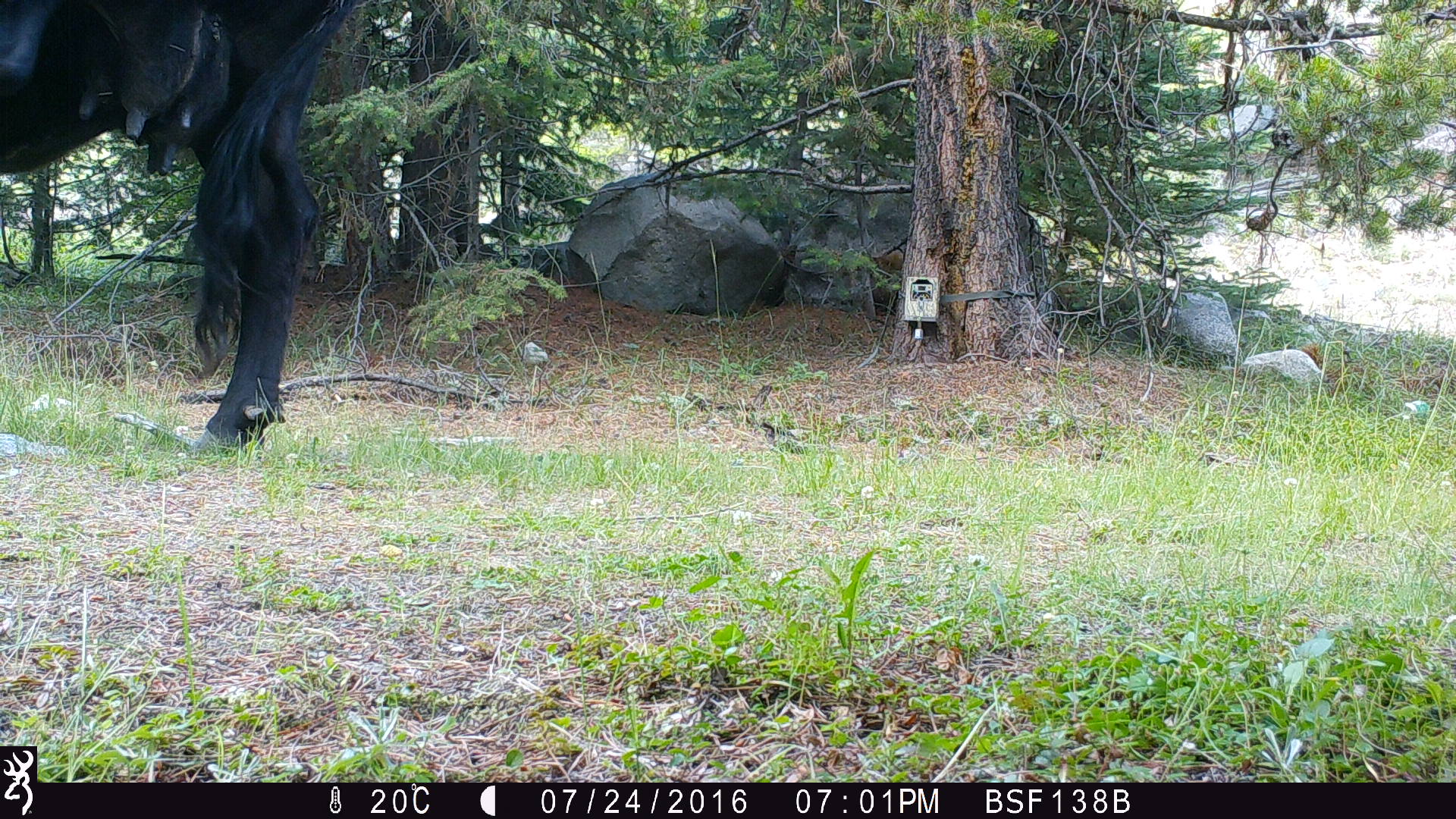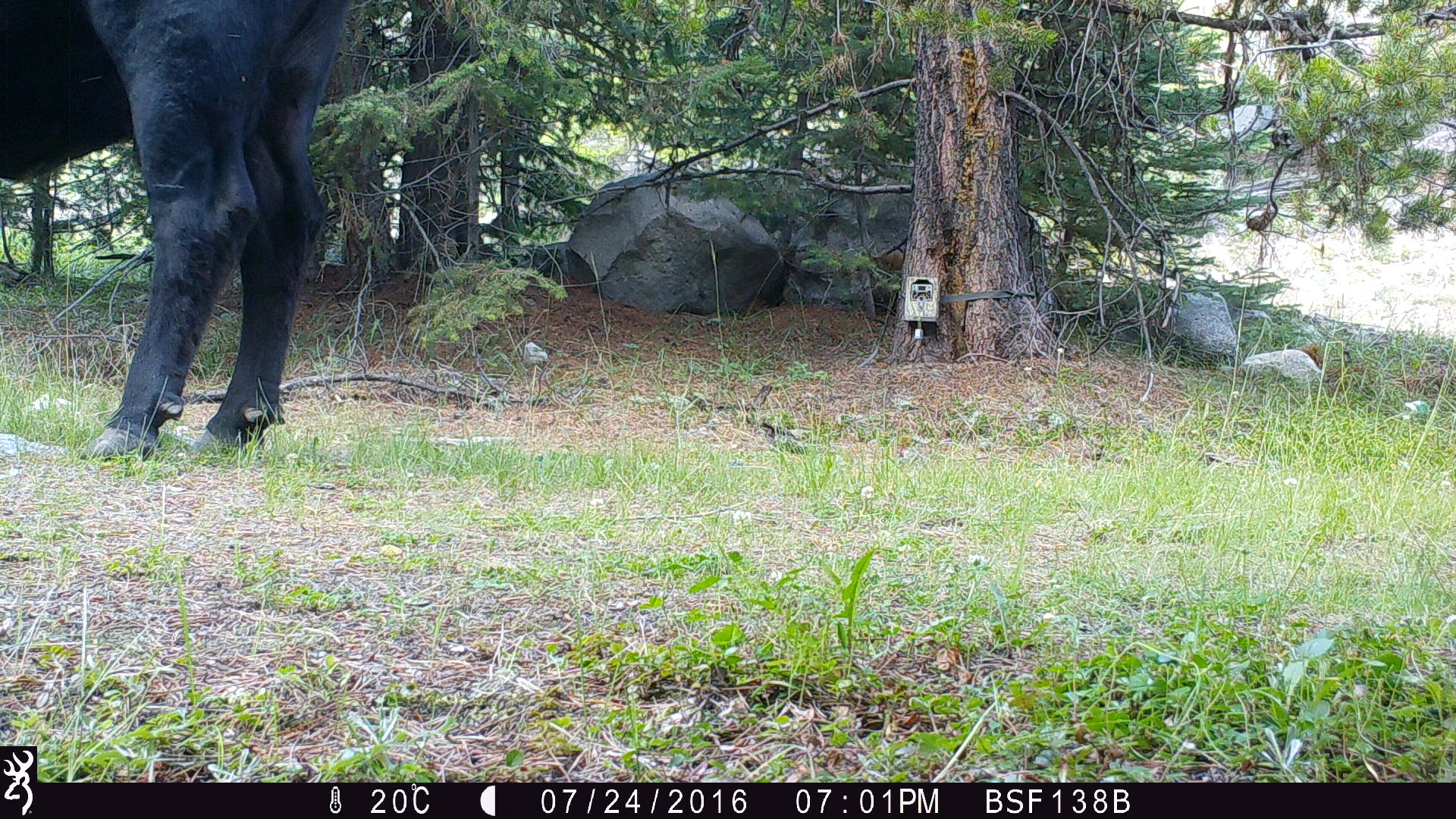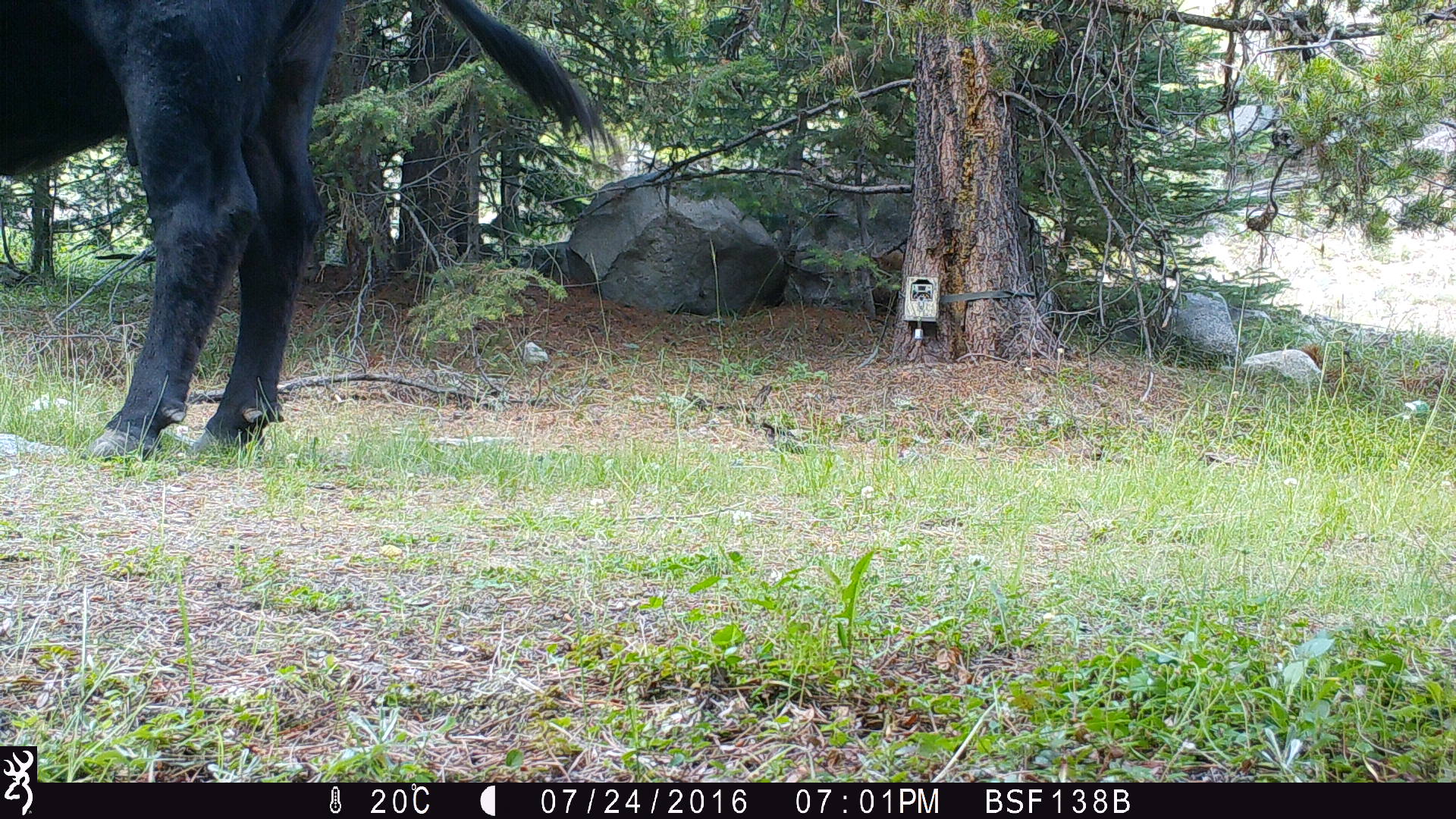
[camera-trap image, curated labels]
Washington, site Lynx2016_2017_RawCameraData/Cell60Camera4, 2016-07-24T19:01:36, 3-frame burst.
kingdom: Animalia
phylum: Chordata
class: Mammalia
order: Artiodactyla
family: Bovidae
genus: Bos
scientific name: Bos taurus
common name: domestic cattle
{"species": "domestic cattle (Bos taurus)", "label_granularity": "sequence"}